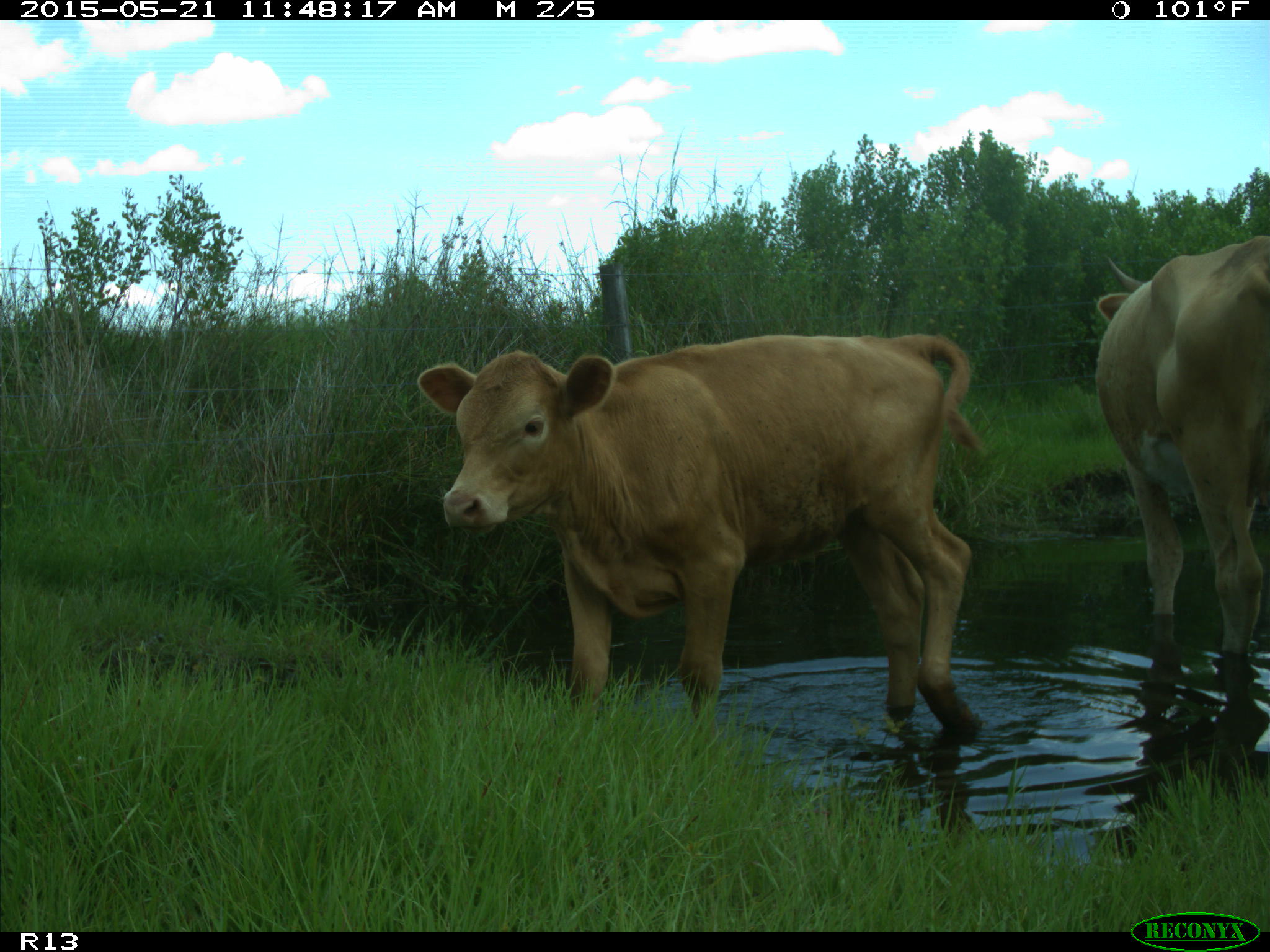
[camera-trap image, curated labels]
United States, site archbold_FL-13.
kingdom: Animalia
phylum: Chordata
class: Mammalia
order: Artiodactyla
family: Bovidae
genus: Bos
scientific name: Bos taurus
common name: domestic cow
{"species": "Bos taurus (domestic cow)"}